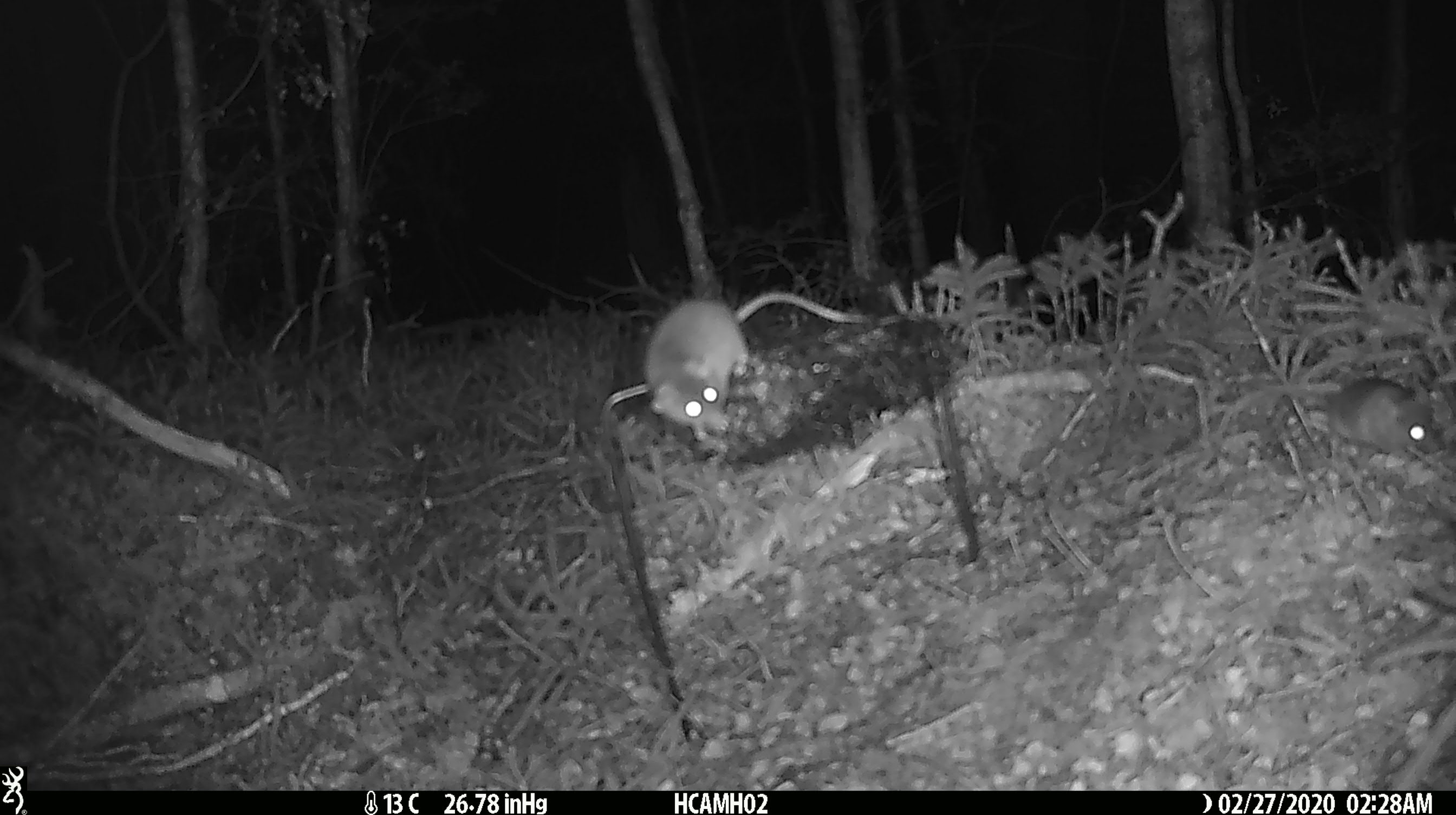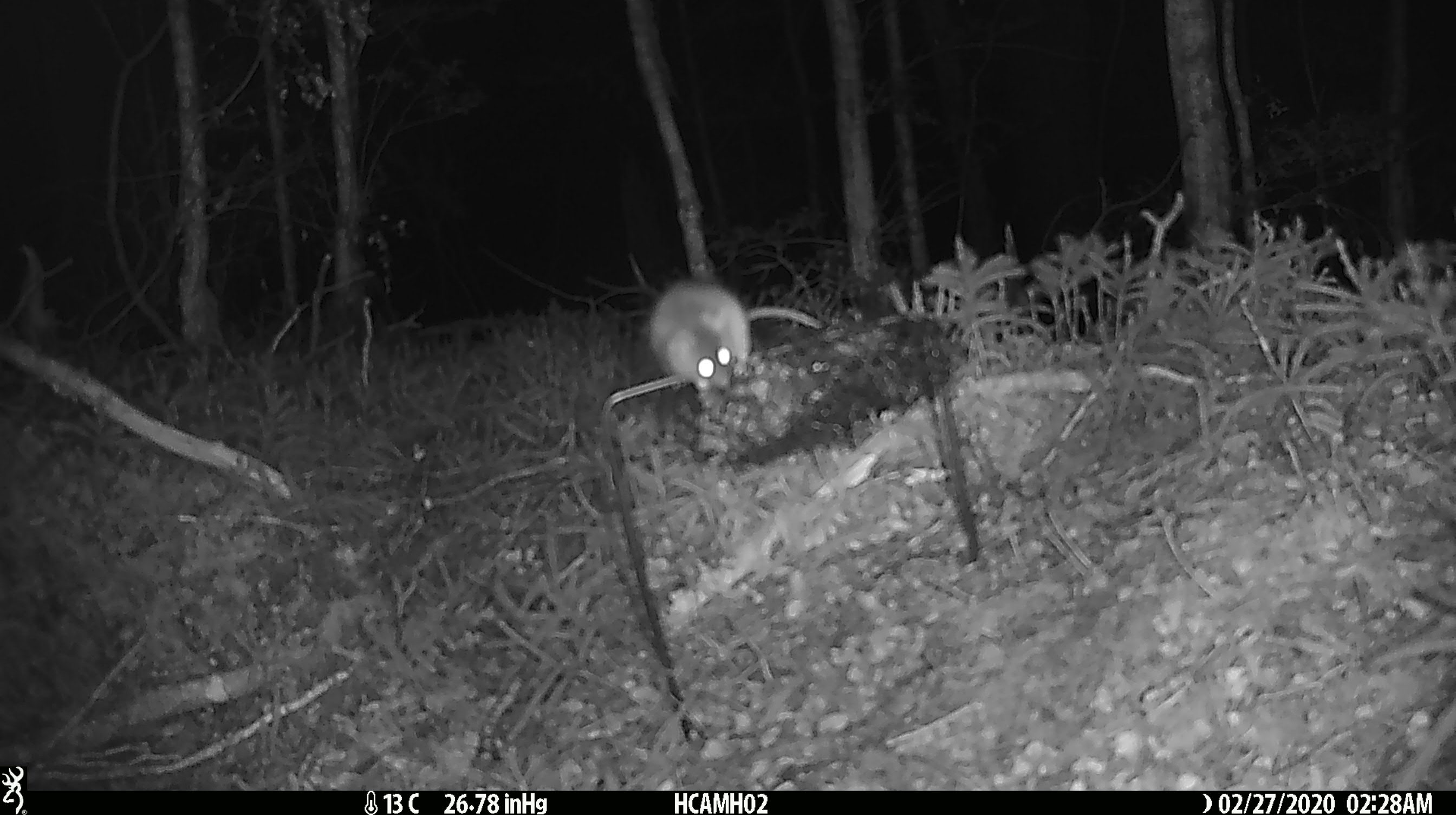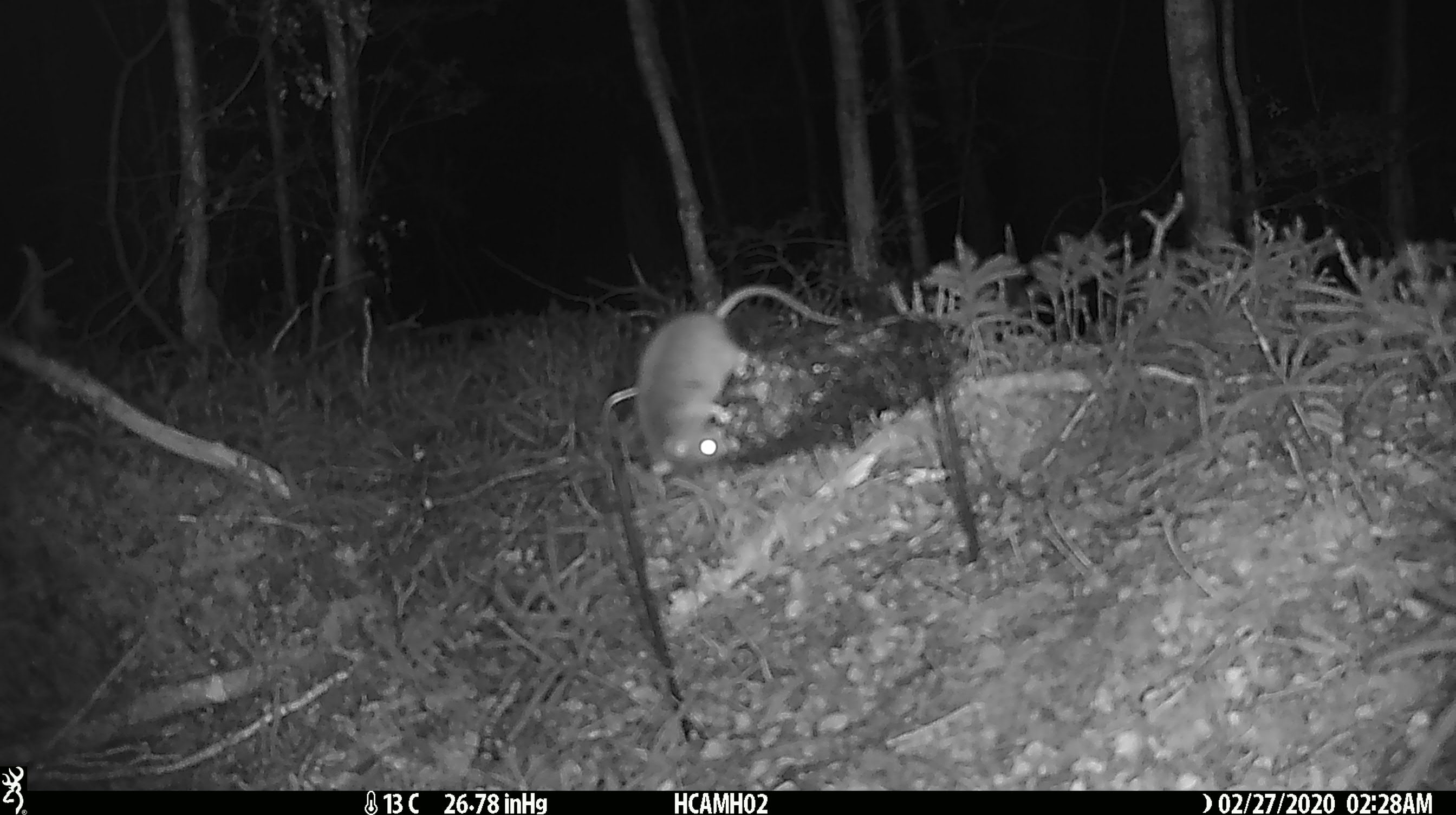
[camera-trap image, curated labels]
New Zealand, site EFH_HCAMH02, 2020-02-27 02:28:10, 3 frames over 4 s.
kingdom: Animalia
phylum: Chordata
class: Mammalia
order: Rodentia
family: Muridae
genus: Mus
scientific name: Mus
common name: mouse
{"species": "mouse (Mus)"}